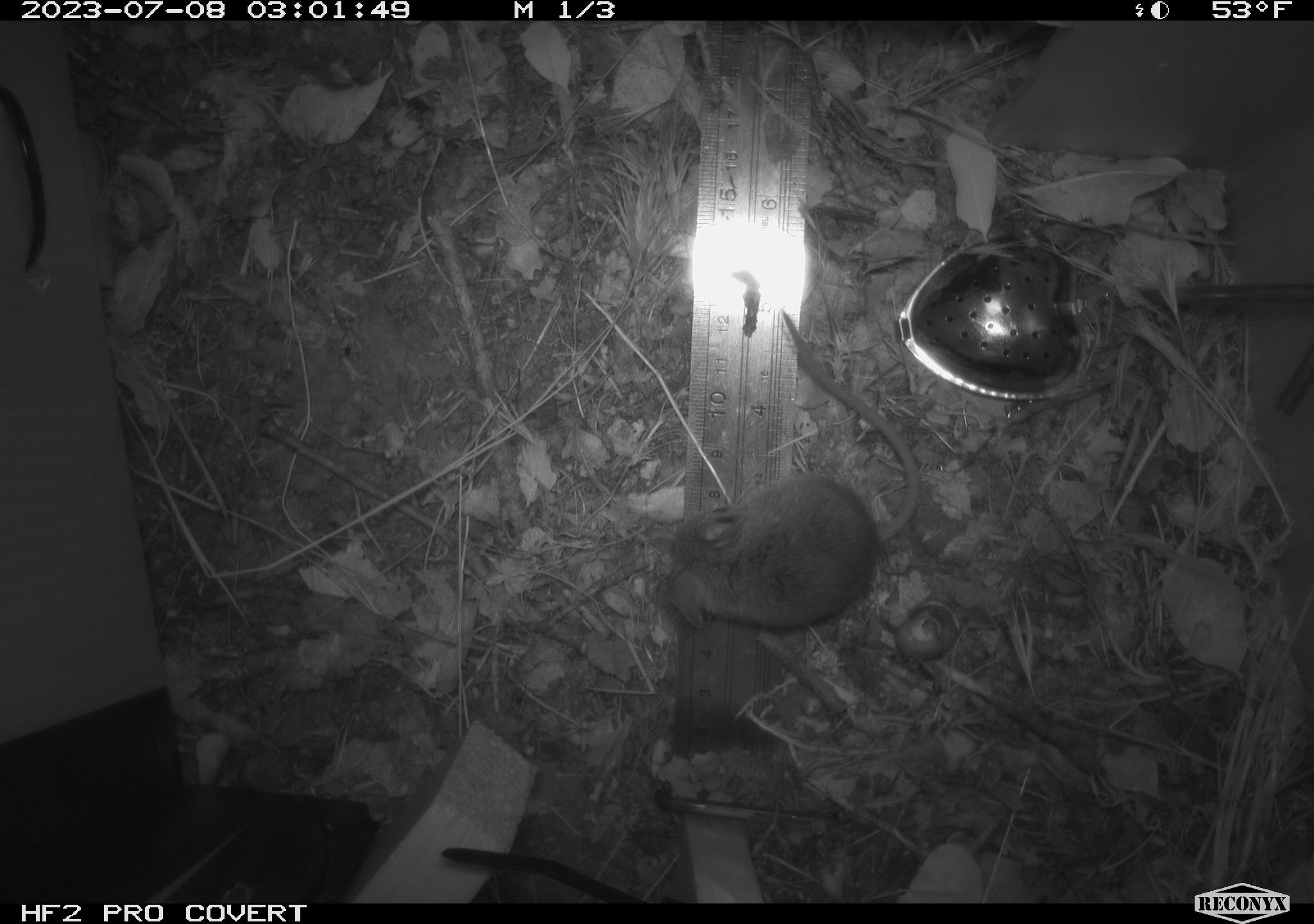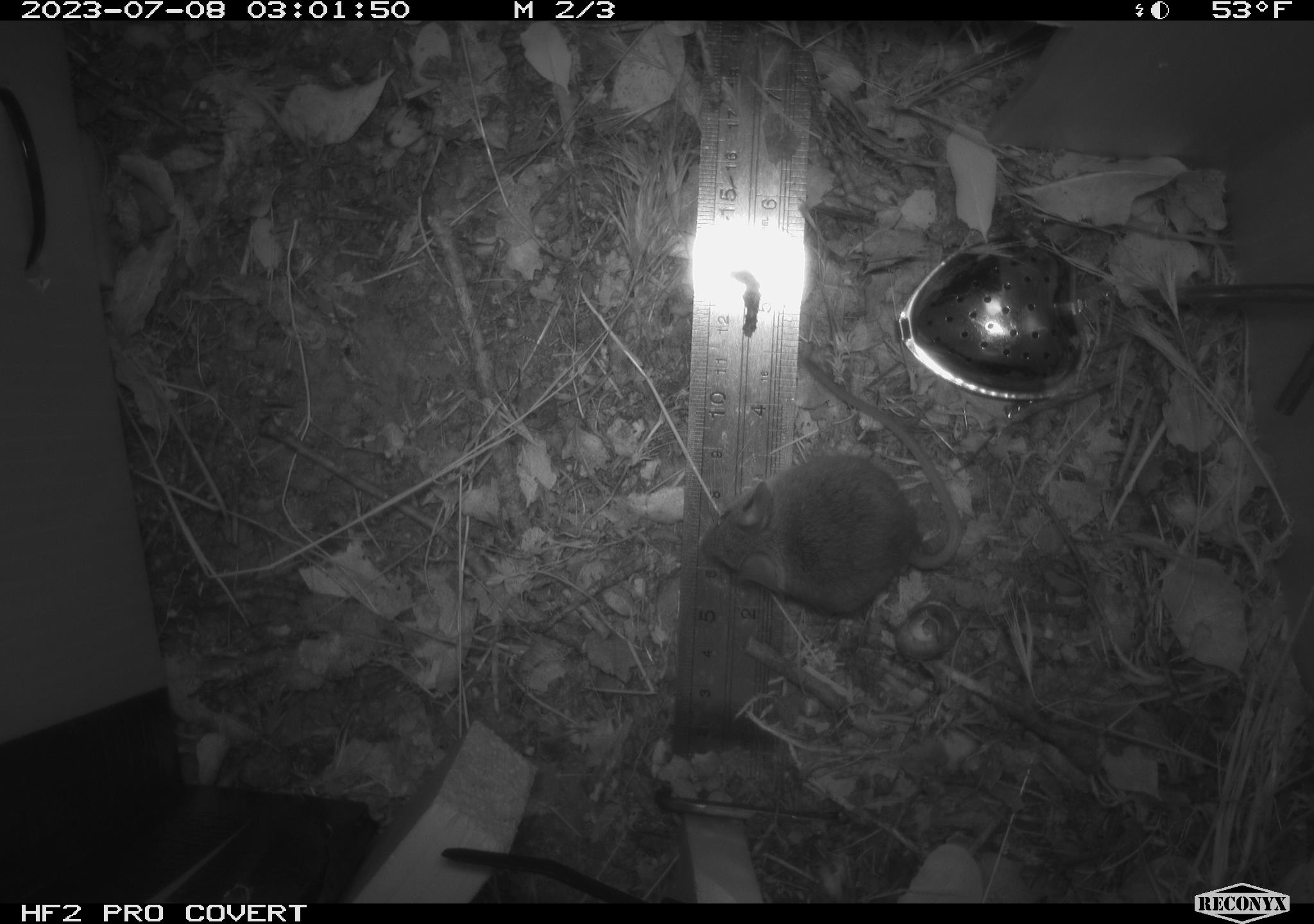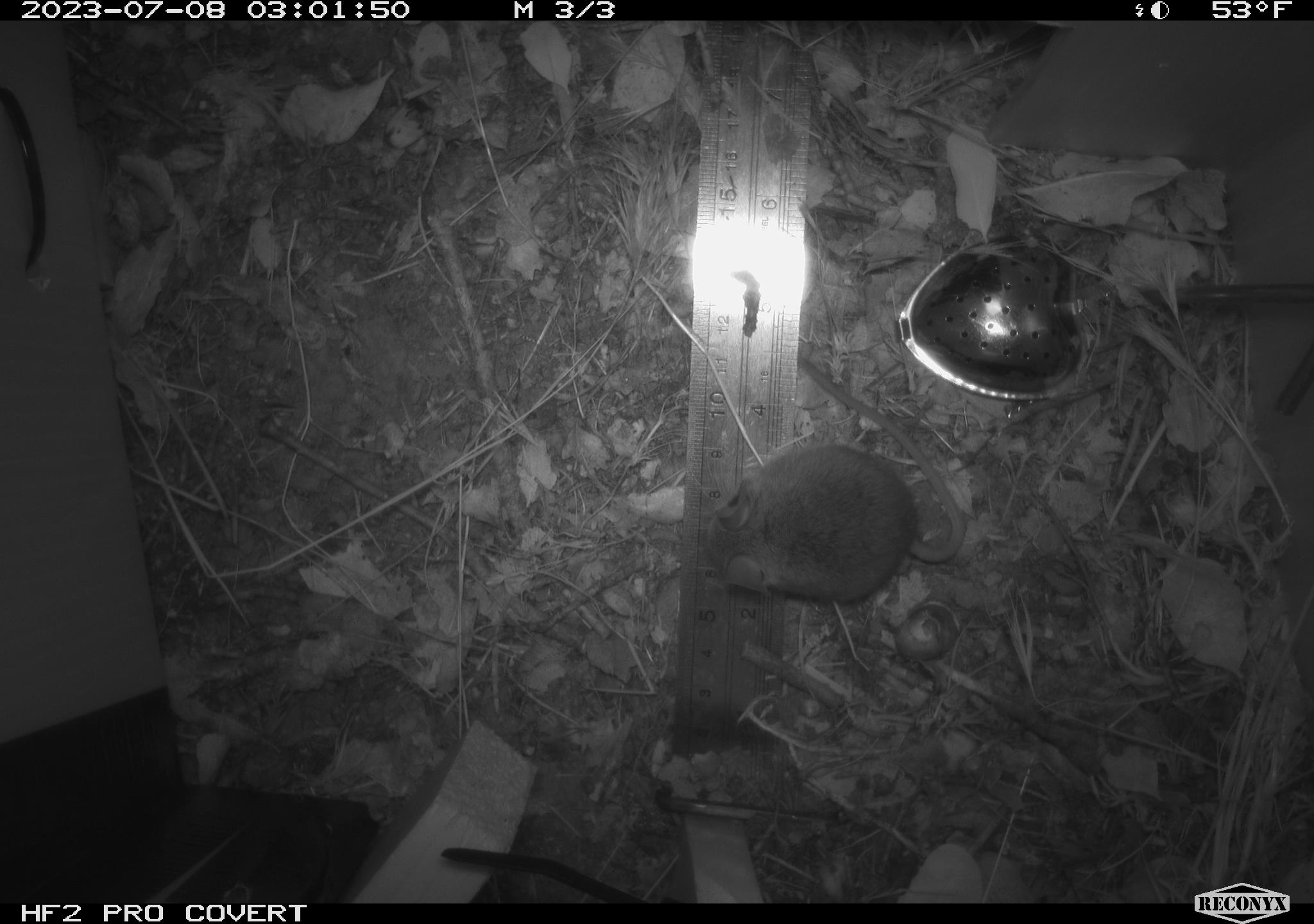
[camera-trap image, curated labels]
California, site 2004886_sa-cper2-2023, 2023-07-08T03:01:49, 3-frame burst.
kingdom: Animalia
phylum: Chordata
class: Mammalia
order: Rodentia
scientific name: Rodentia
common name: mouse species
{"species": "mouse species (Rodentia)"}